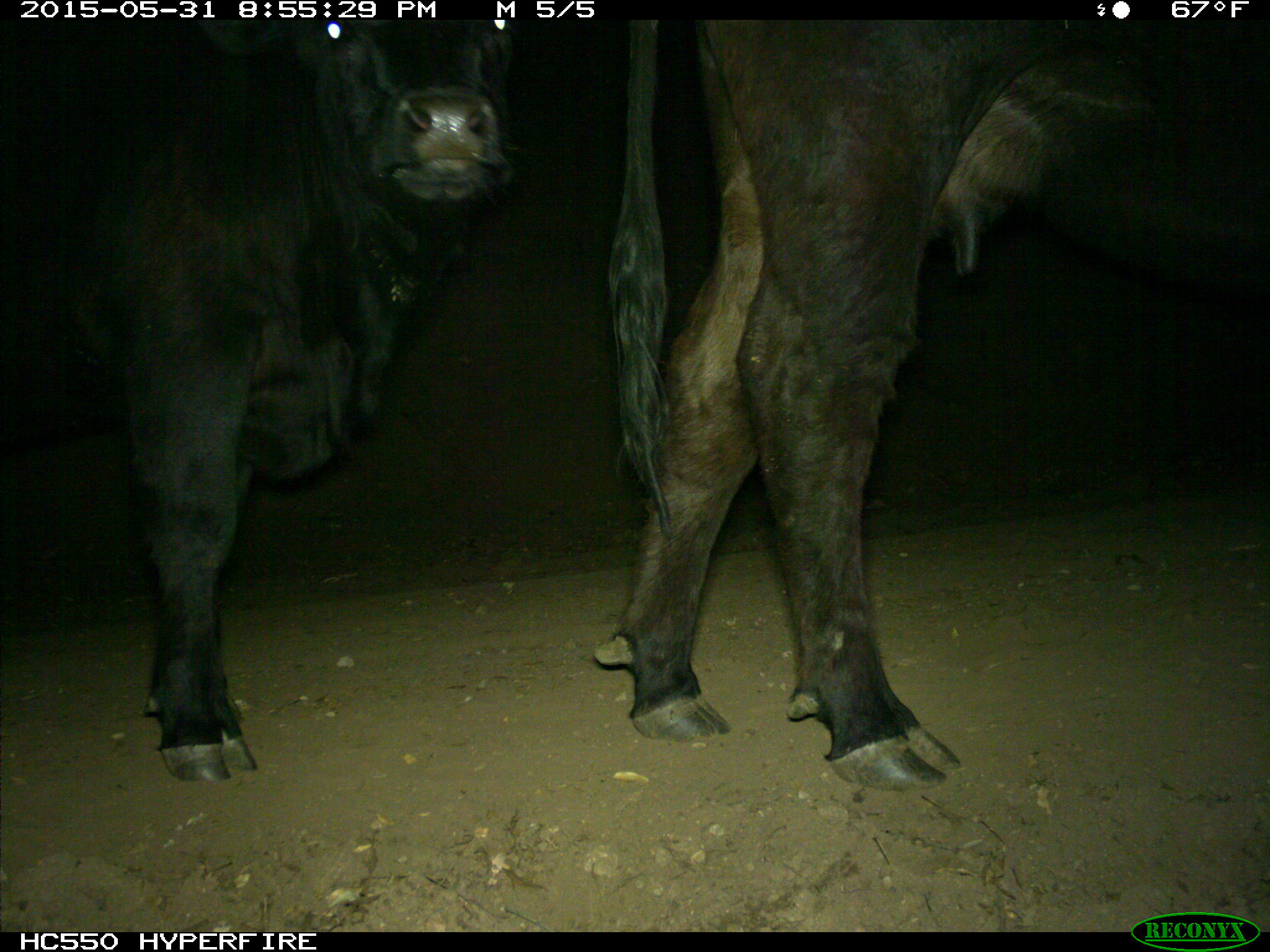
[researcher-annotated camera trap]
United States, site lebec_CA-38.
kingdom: Animalia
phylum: Chordata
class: Mammalia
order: Artiodactyla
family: Bovidae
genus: Bos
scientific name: Bos taurus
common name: domestic cow